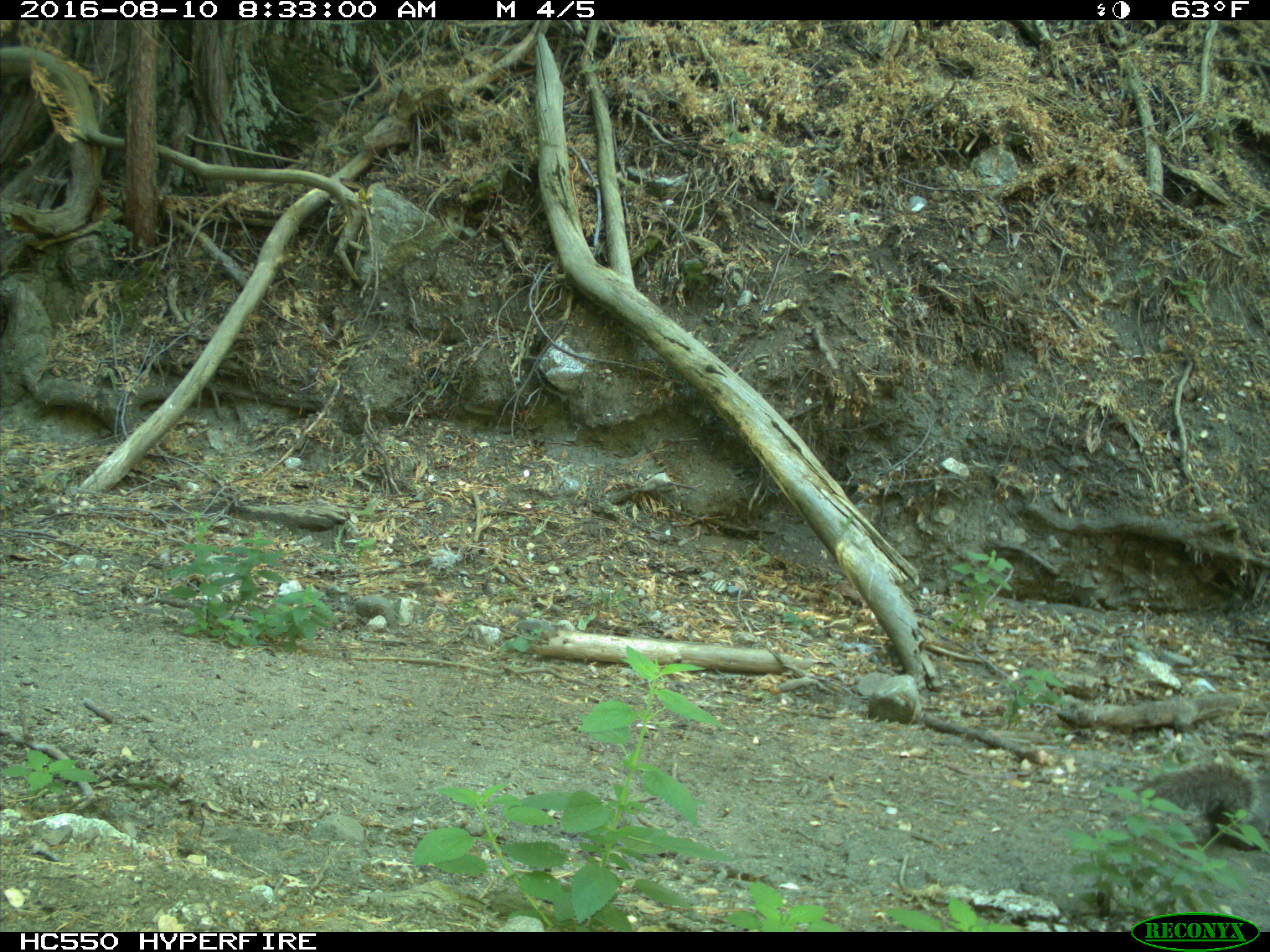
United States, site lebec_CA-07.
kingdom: Animalia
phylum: Chordata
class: Mammalia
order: Rodentia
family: Sciuridae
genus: Sciurus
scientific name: Sciurus carolinensis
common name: eastern gray squirrel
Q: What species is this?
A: Sciurus carolinensis (eastern gray squirrel).